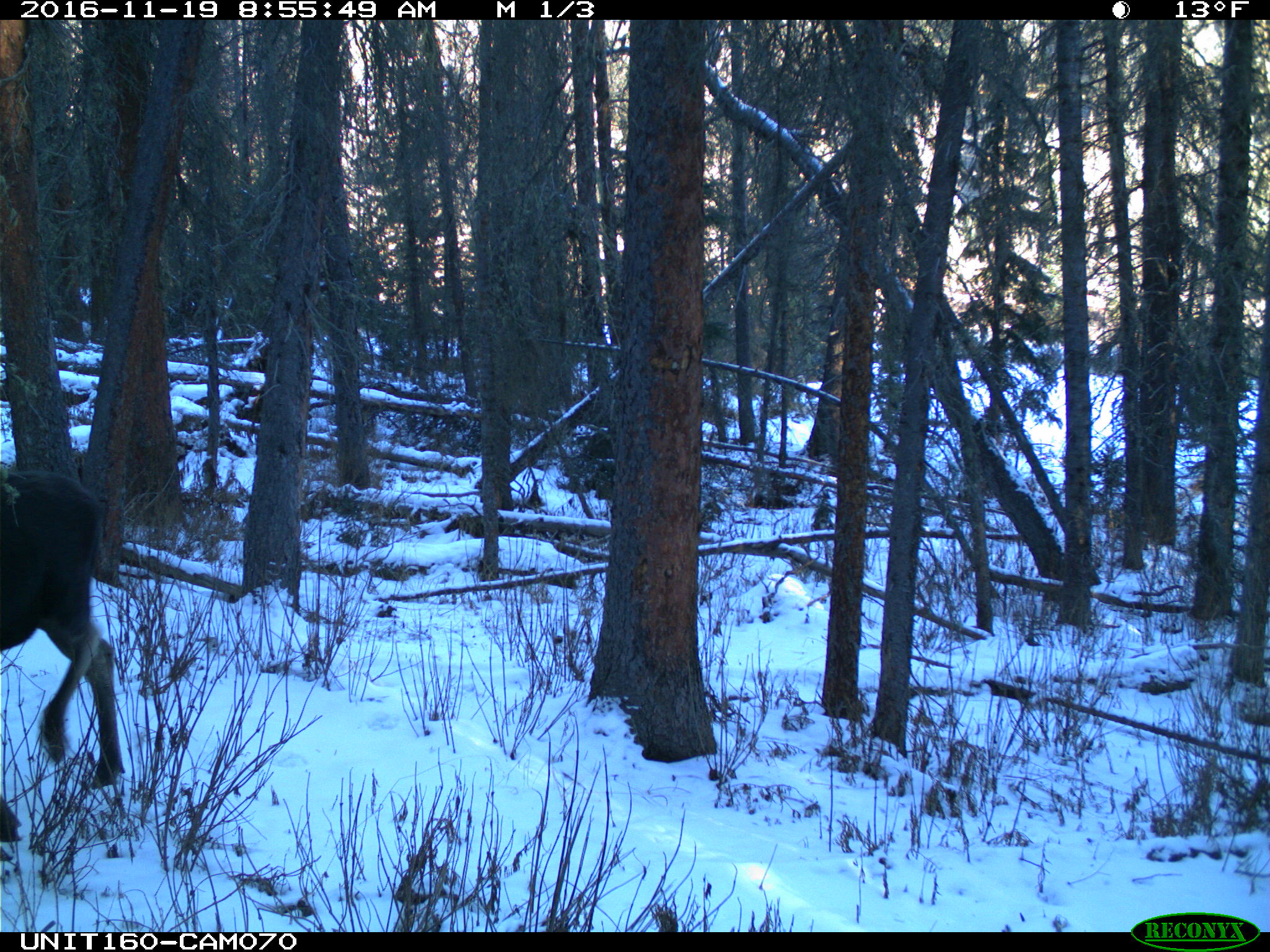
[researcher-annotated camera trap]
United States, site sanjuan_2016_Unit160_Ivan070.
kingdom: Animalia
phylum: Chordata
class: Mammalia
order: Artiodactyla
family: Cervidae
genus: Alces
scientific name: Alces alces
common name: moose